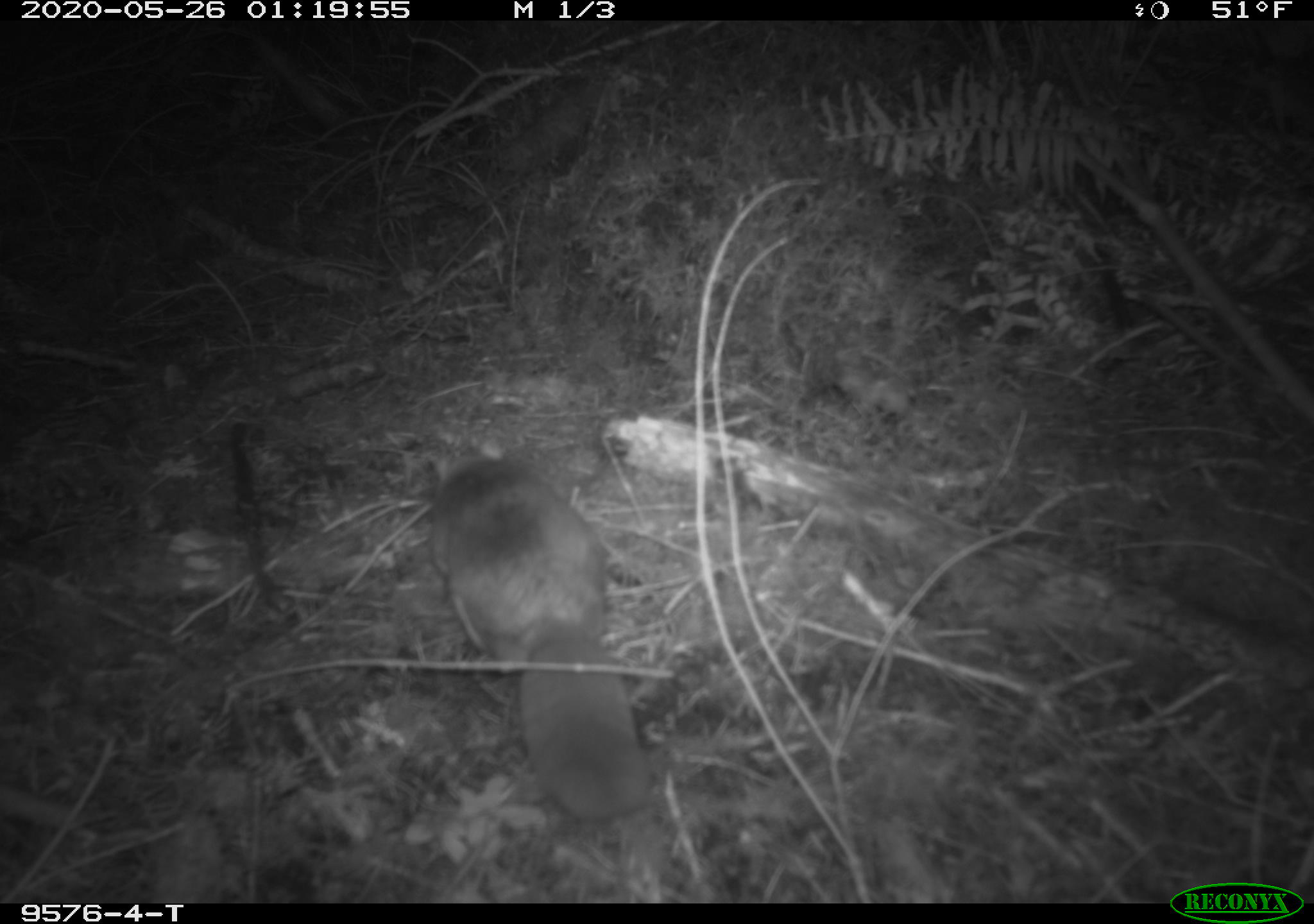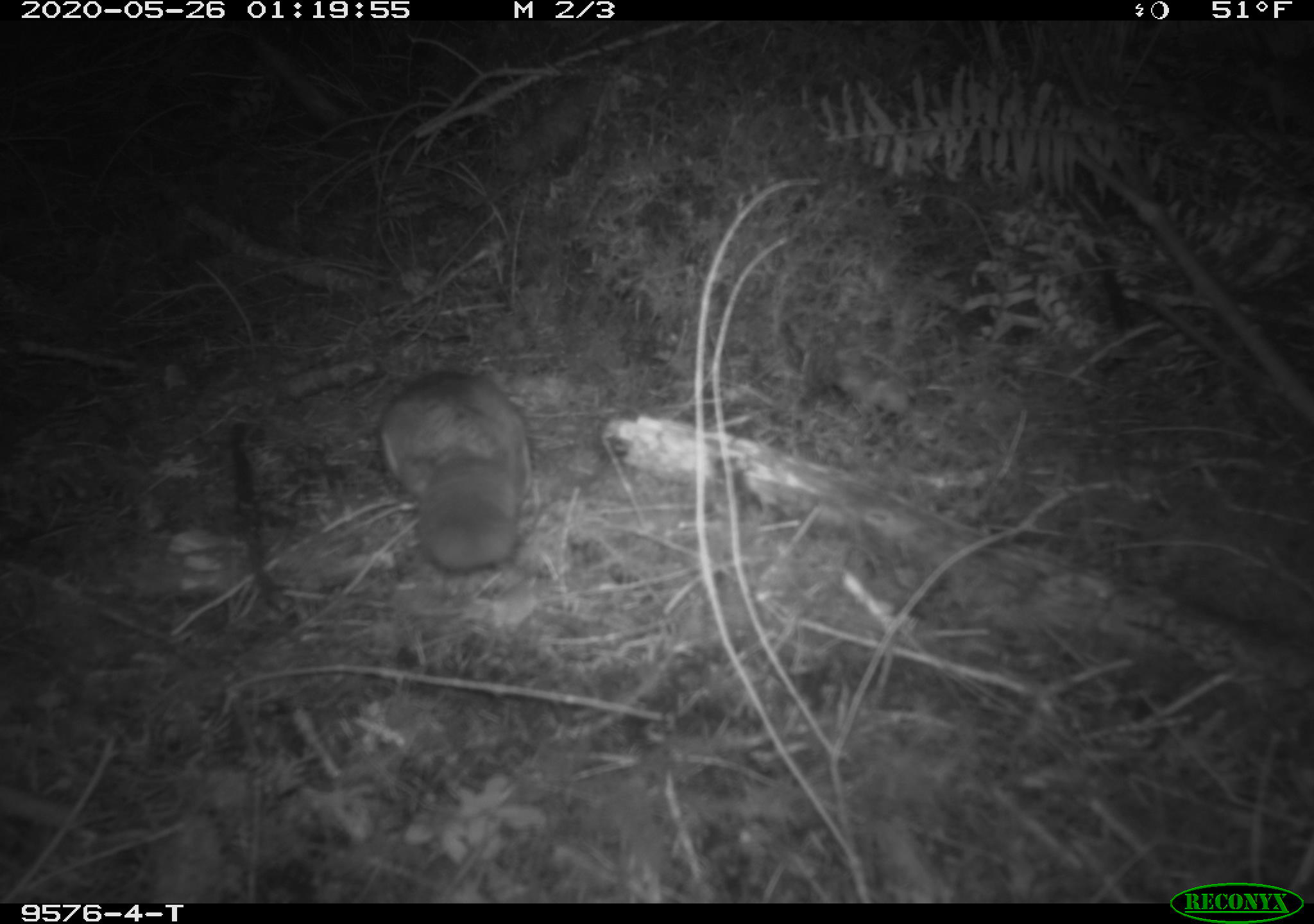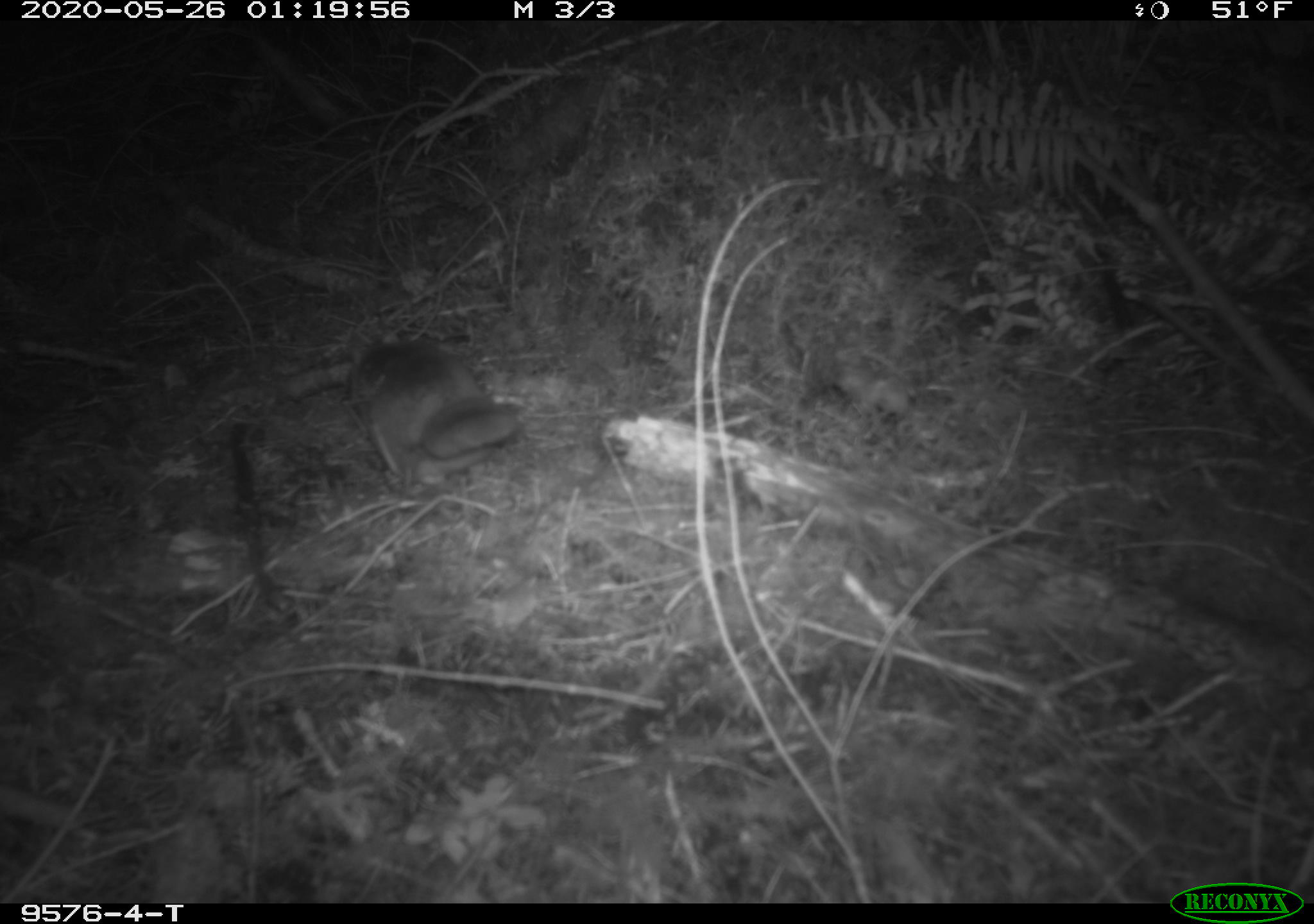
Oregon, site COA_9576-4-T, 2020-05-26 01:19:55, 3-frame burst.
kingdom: Animalia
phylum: Chordata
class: Mammalia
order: Rodentia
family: Sciuridae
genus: Glaucomys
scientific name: Glaucomys oregonensis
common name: humboldt's flying squirrel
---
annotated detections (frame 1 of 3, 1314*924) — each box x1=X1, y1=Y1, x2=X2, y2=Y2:
humboldt's flying squirrel: x1=410, y1=430, x2=664, y2=833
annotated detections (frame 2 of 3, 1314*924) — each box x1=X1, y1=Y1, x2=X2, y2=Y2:
humboldt's flying squirrel: x1=364, y1=357, x2=553, y2=585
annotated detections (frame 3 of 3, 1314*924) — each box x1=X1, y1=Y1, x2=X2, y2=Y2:
humboldt's flying squirrel: x1=333, y1=321, x2=533, y2=502